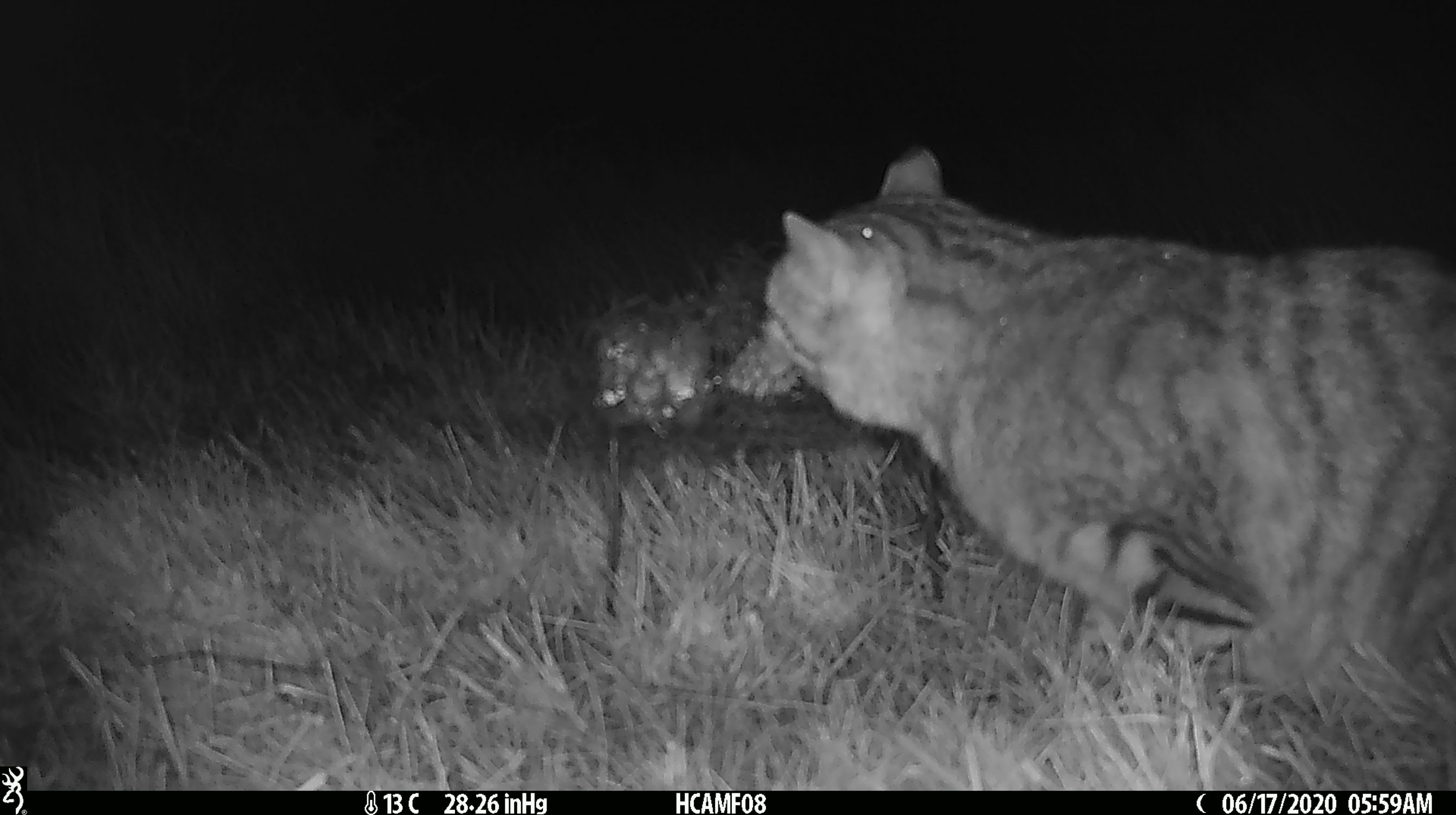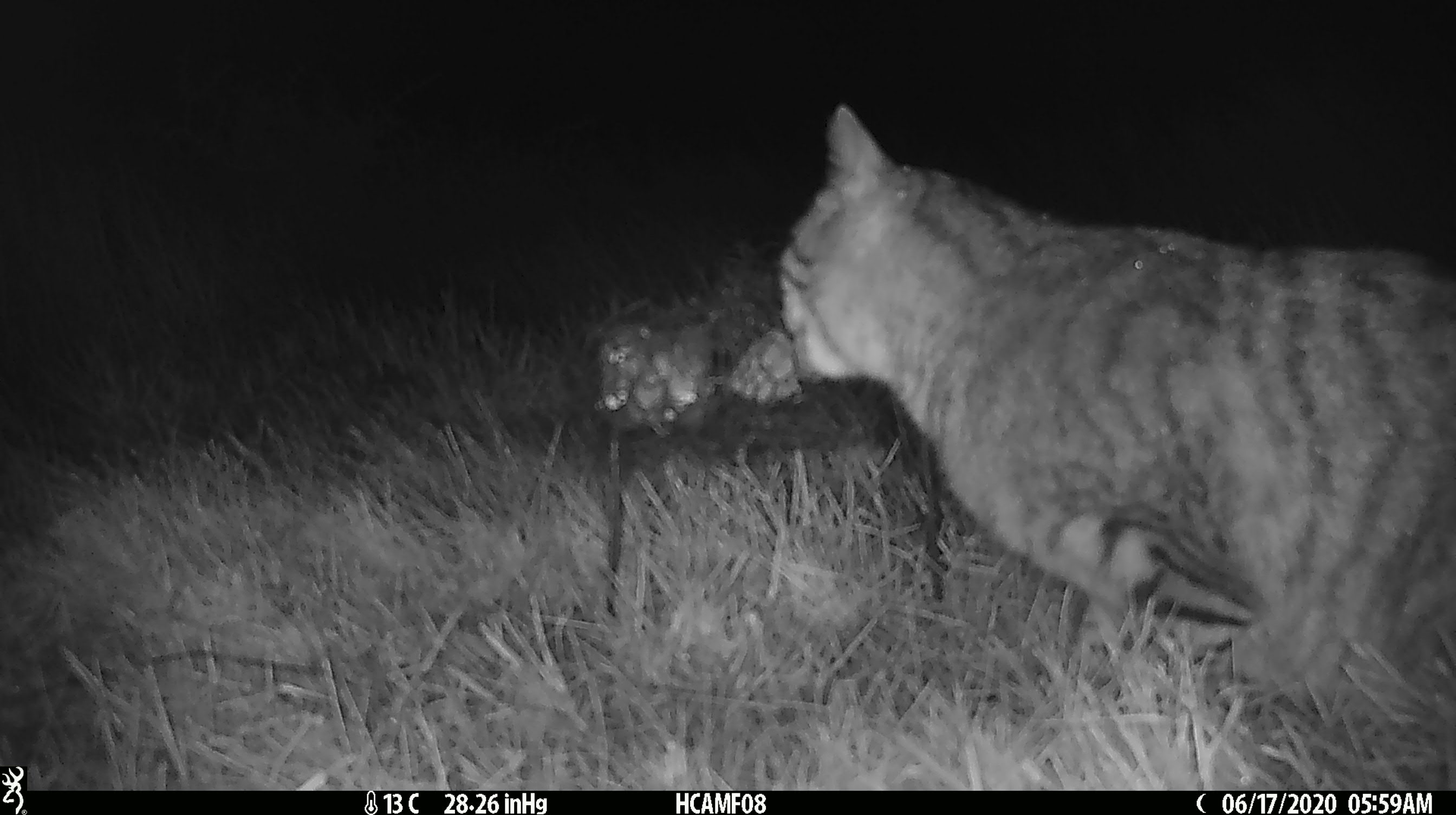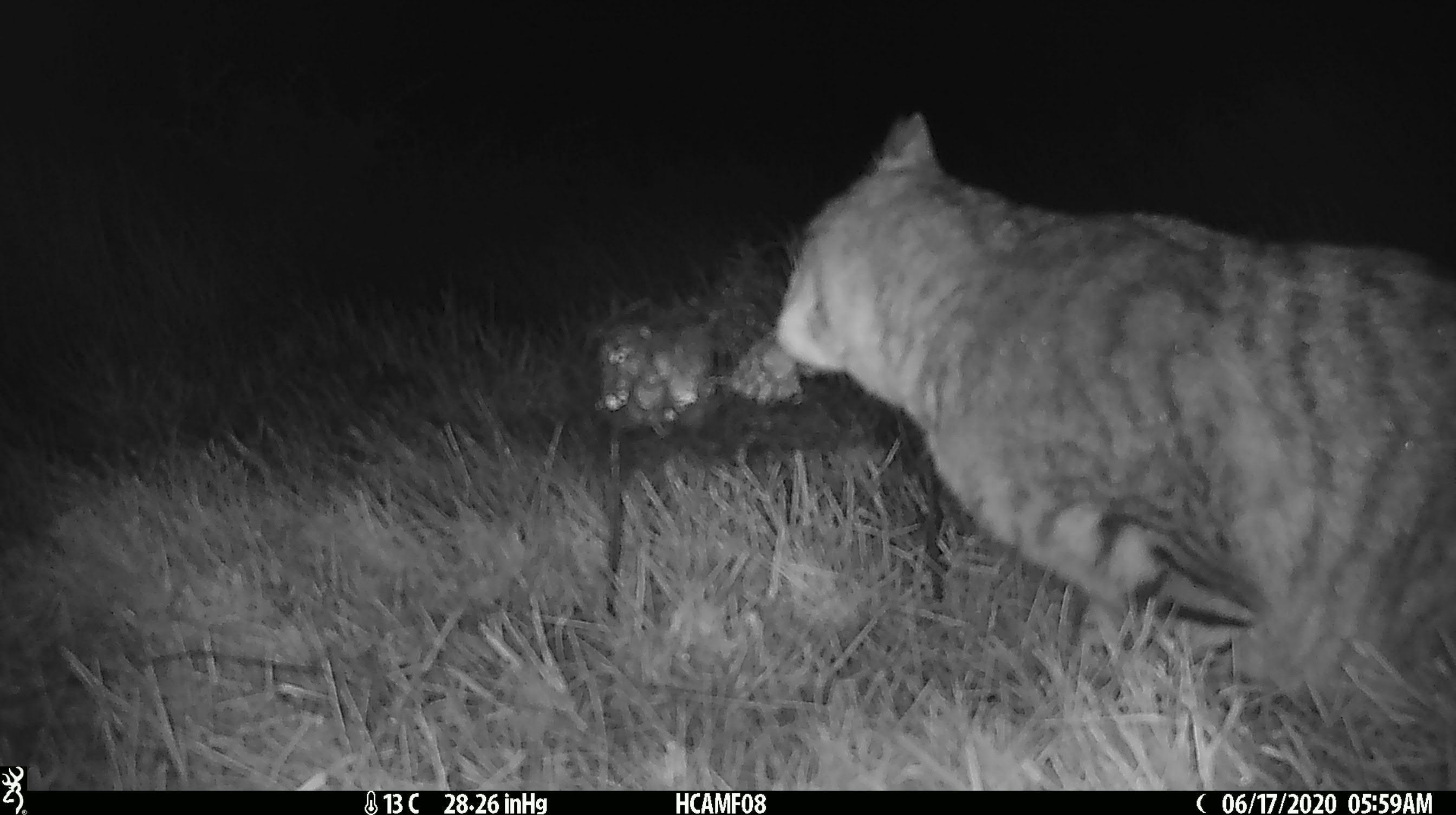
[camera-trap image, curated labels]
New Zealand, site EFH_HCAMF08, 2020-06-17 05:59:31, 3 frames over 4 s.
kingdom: Animalia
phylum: Chordata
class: Mammalia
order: Carnivora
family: Felidae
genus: Felis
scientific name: Felis catus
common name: domestic cat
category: cat